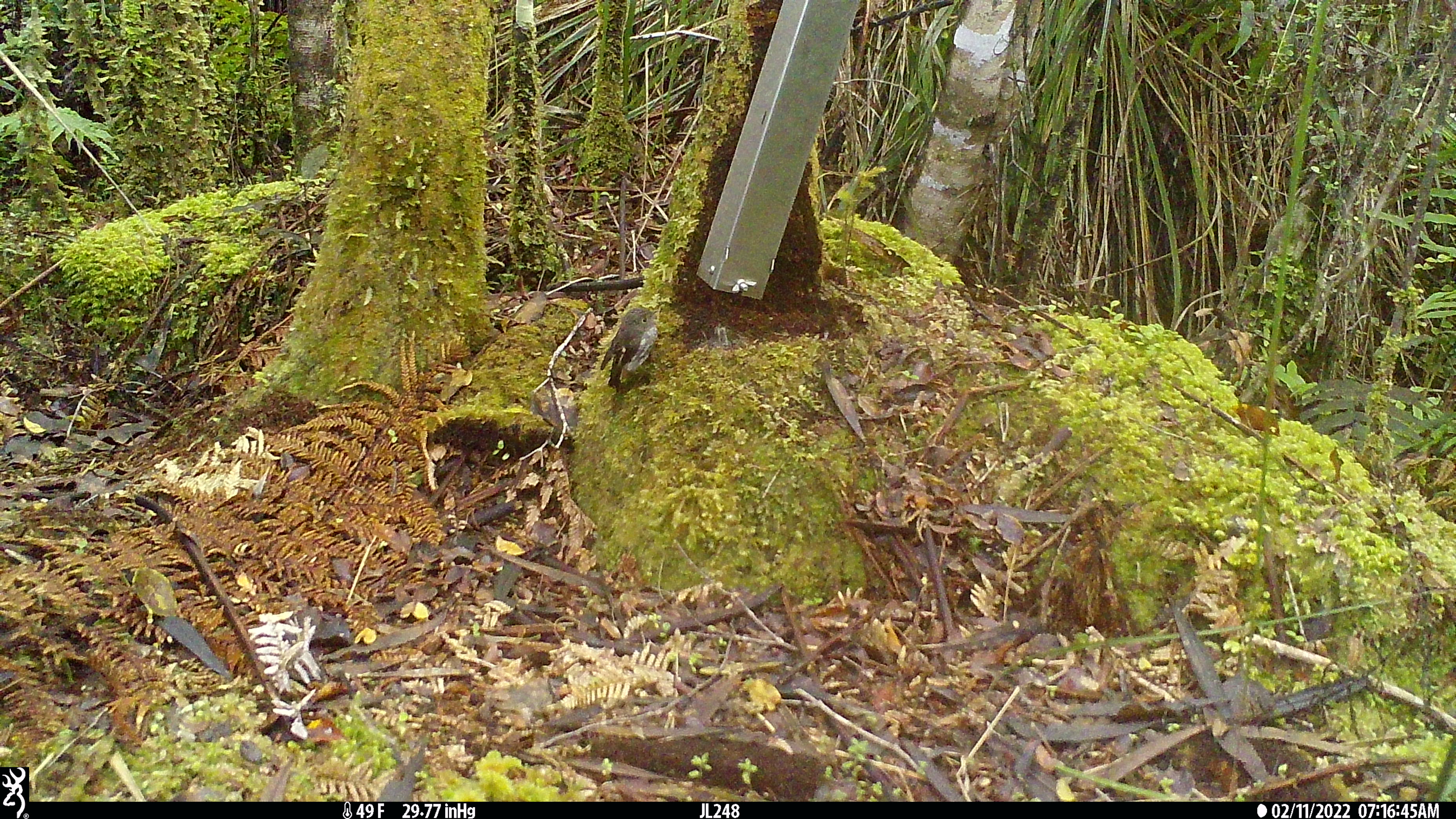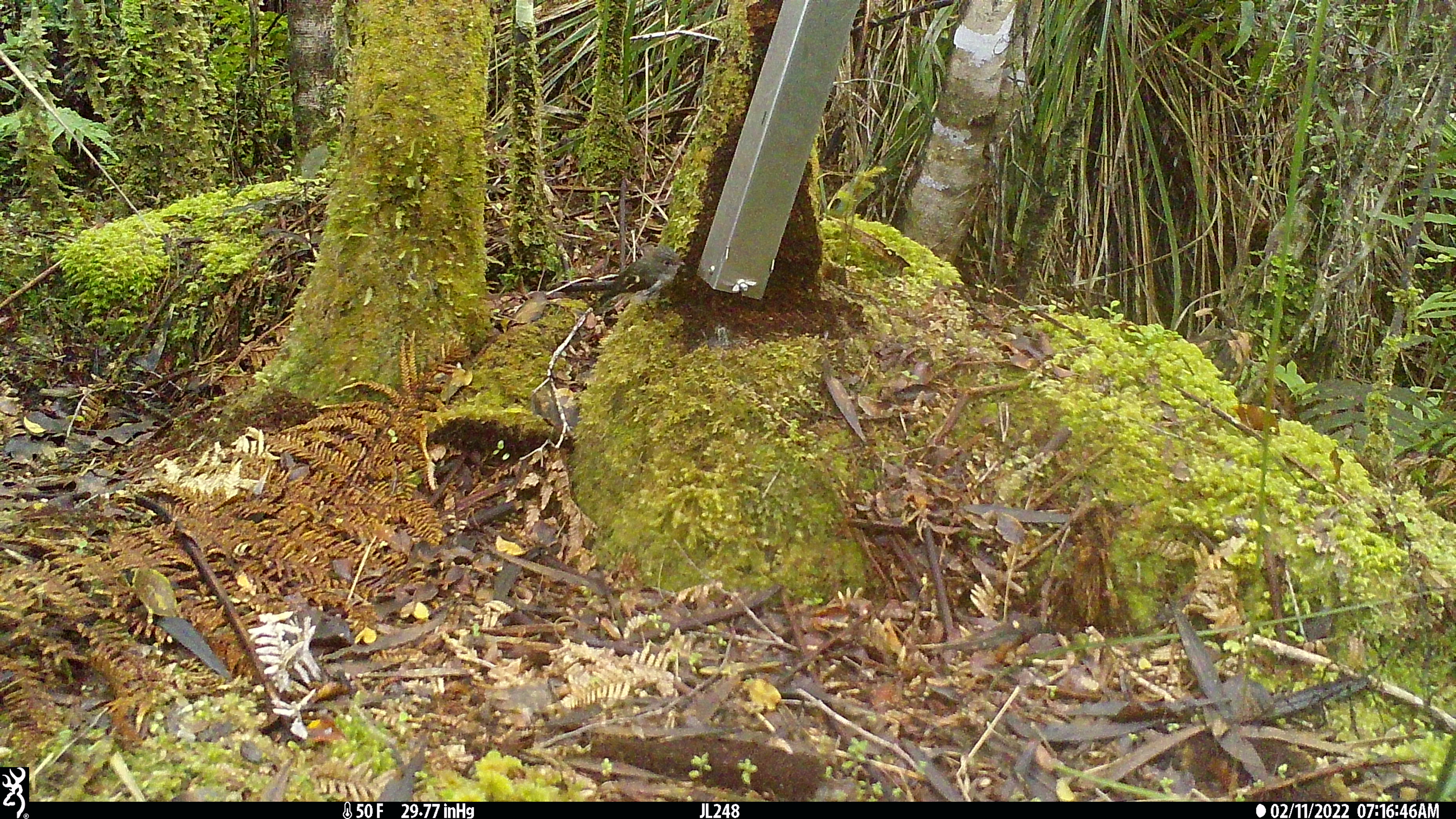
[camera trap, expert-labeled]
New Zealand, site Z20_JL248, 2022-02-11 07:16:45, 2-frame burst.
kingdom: Animalia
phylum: Chordata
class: Aves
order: Passeriformes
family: Petroicidae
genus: Petroica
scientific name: Petroica macrocephala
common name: tomtit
Tomtit (Petroica macrocephala).